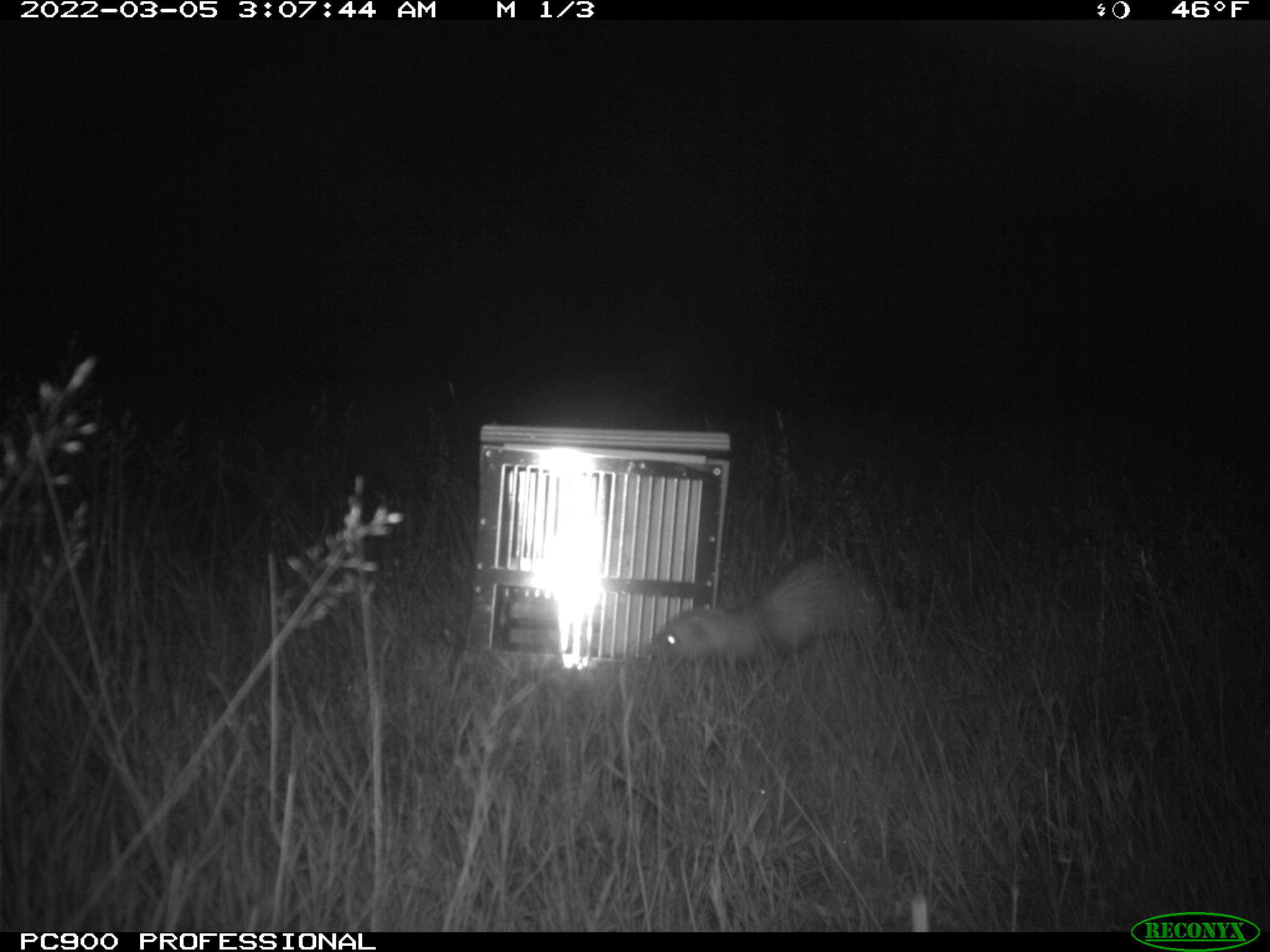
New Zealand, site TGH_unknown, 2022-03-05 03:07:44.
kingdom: Animalia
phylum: Chordata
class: Mammalia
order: Carnivora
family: Mustelidae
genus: Mustela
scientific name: Mustela furo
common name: ferret